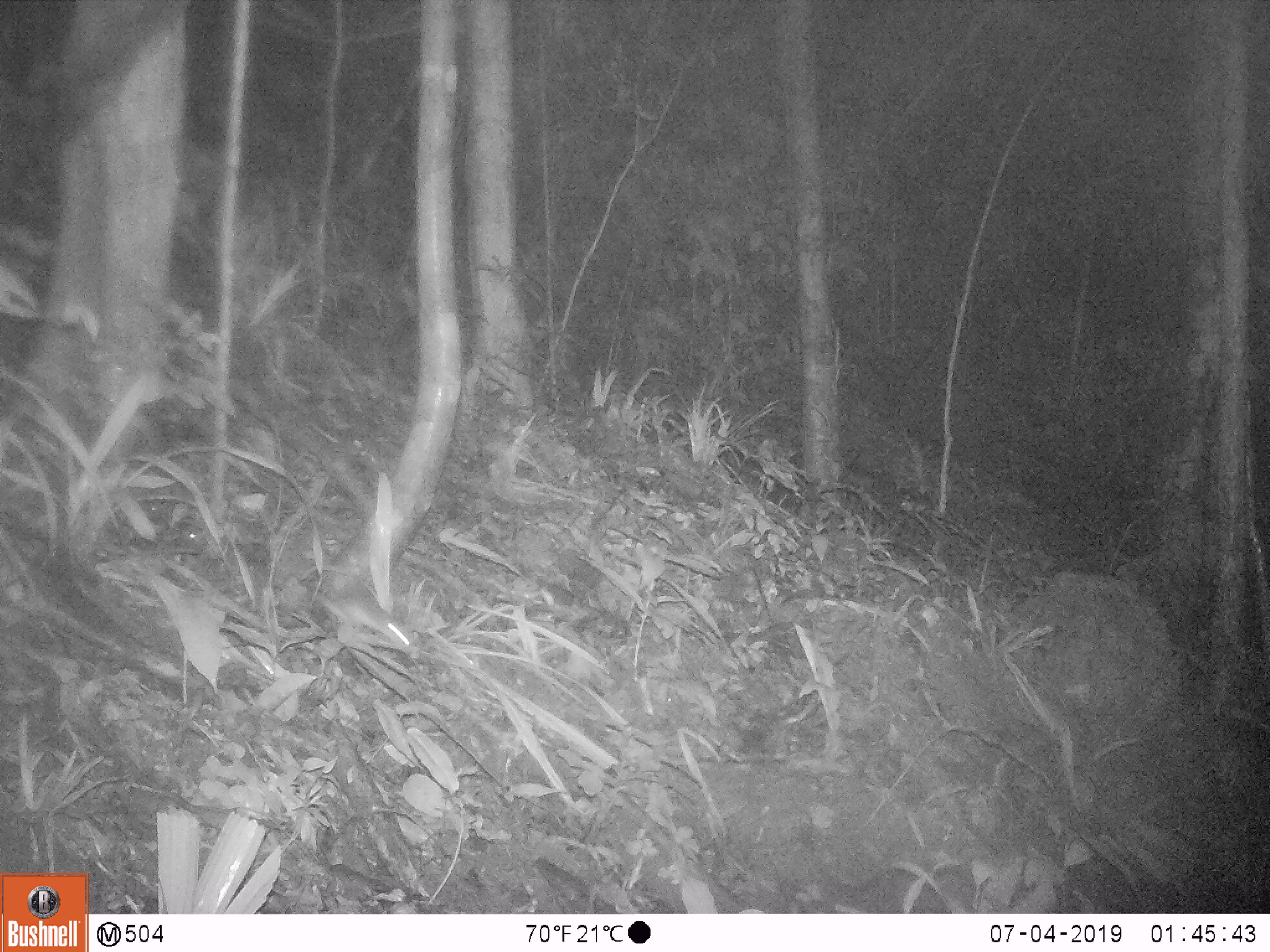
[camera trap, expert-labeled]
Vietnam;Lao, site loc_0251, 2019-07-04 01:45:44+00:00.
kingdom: Animalia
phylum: Chordata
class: Mammalia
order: Rodentia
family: Muridae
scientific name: Muridae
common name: old-world mice and rats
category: unidentified murid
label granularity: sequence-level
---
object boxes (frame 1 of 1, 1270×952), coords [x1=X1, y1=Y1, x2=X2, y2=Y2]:
unidentified murid: [x1=316, y1=592, x2=421, y2=660]